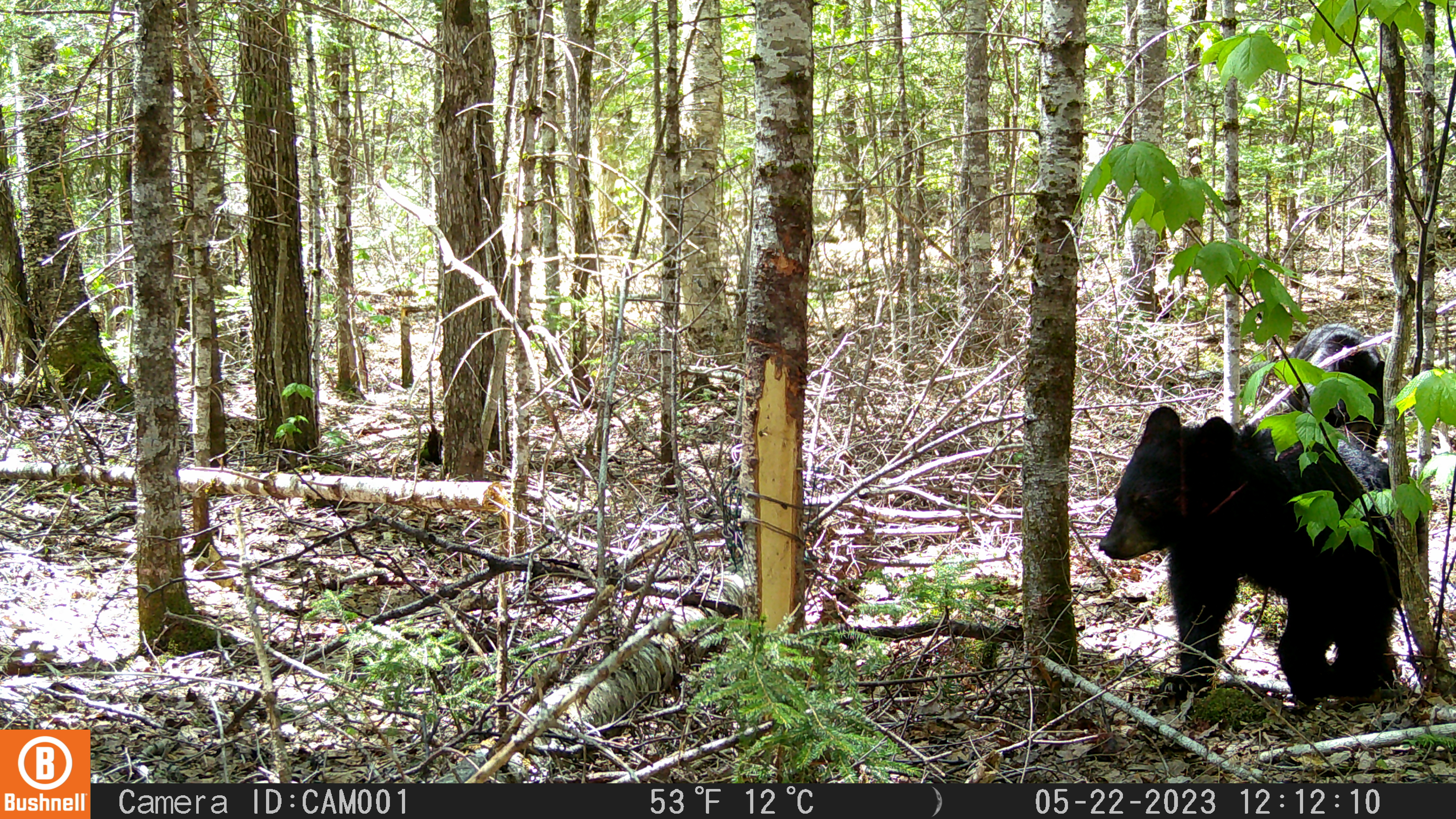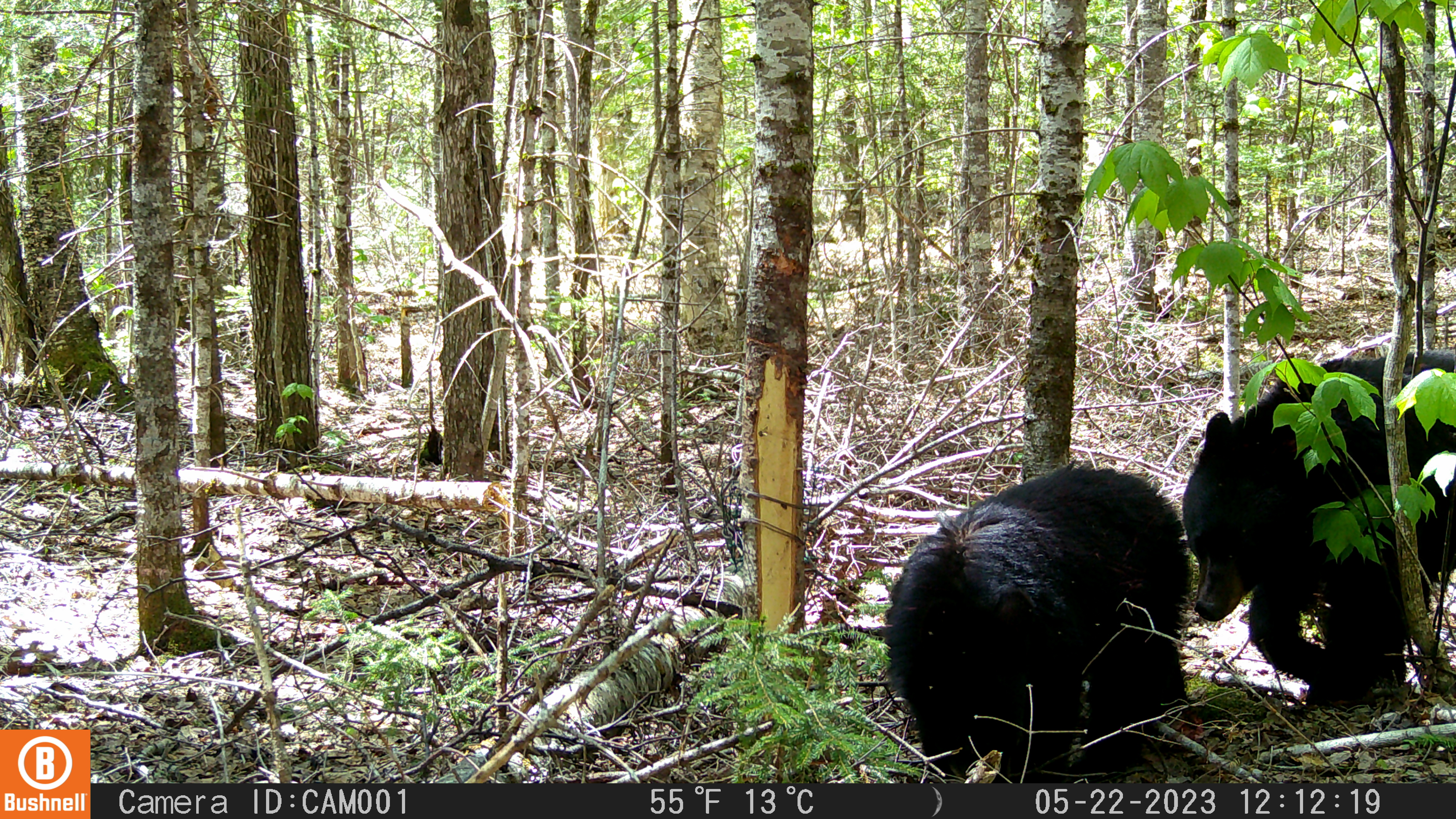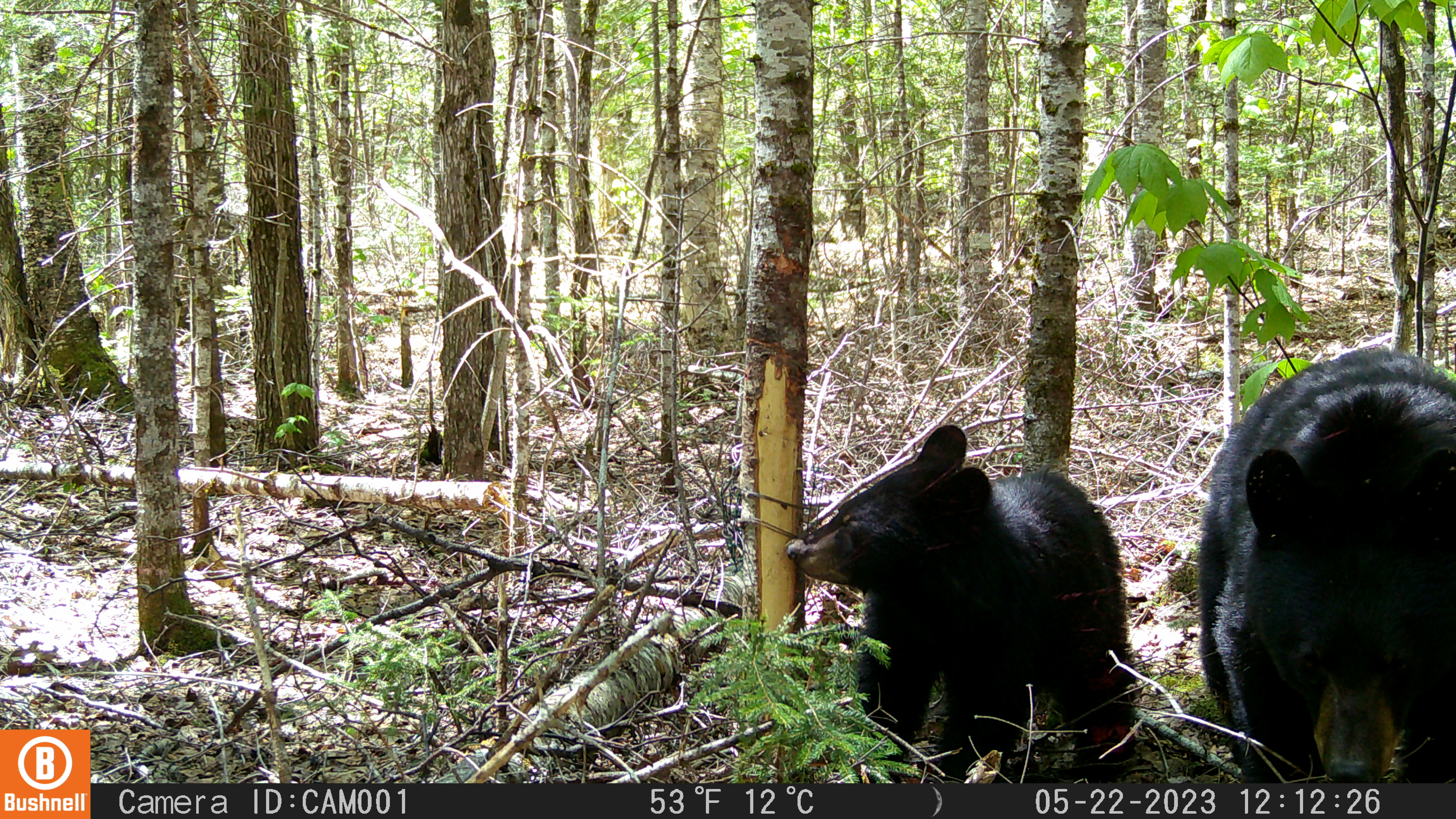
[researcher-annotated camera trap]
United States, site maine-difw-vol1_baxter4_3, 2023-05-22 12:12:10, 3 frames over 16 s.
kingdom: Animalia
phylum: Chordata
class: Mammalia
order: Carnivora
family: Ursidae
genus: Ursus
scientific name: Ursus americanus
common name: black bear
Black bear (Ursus americanus).